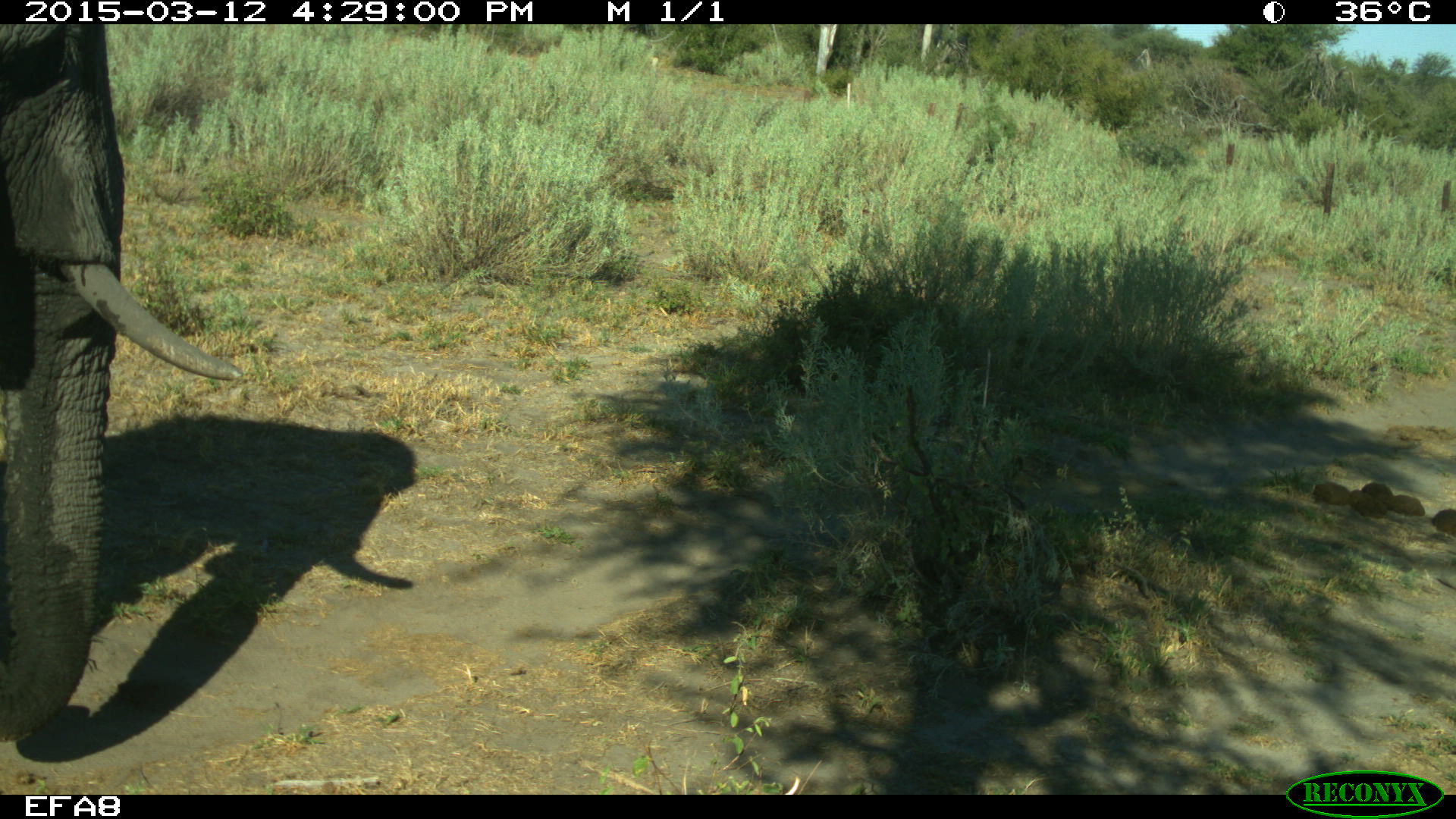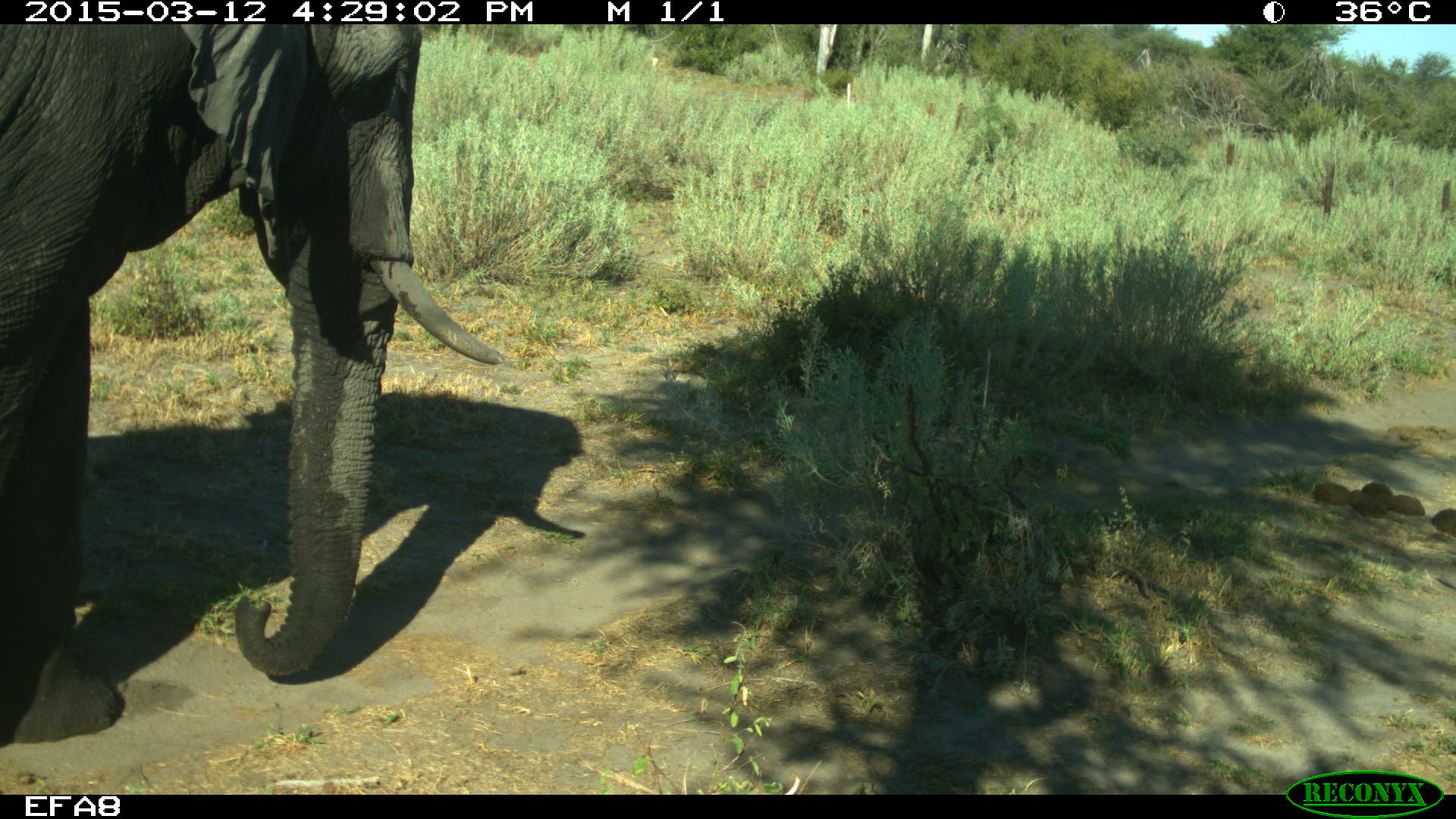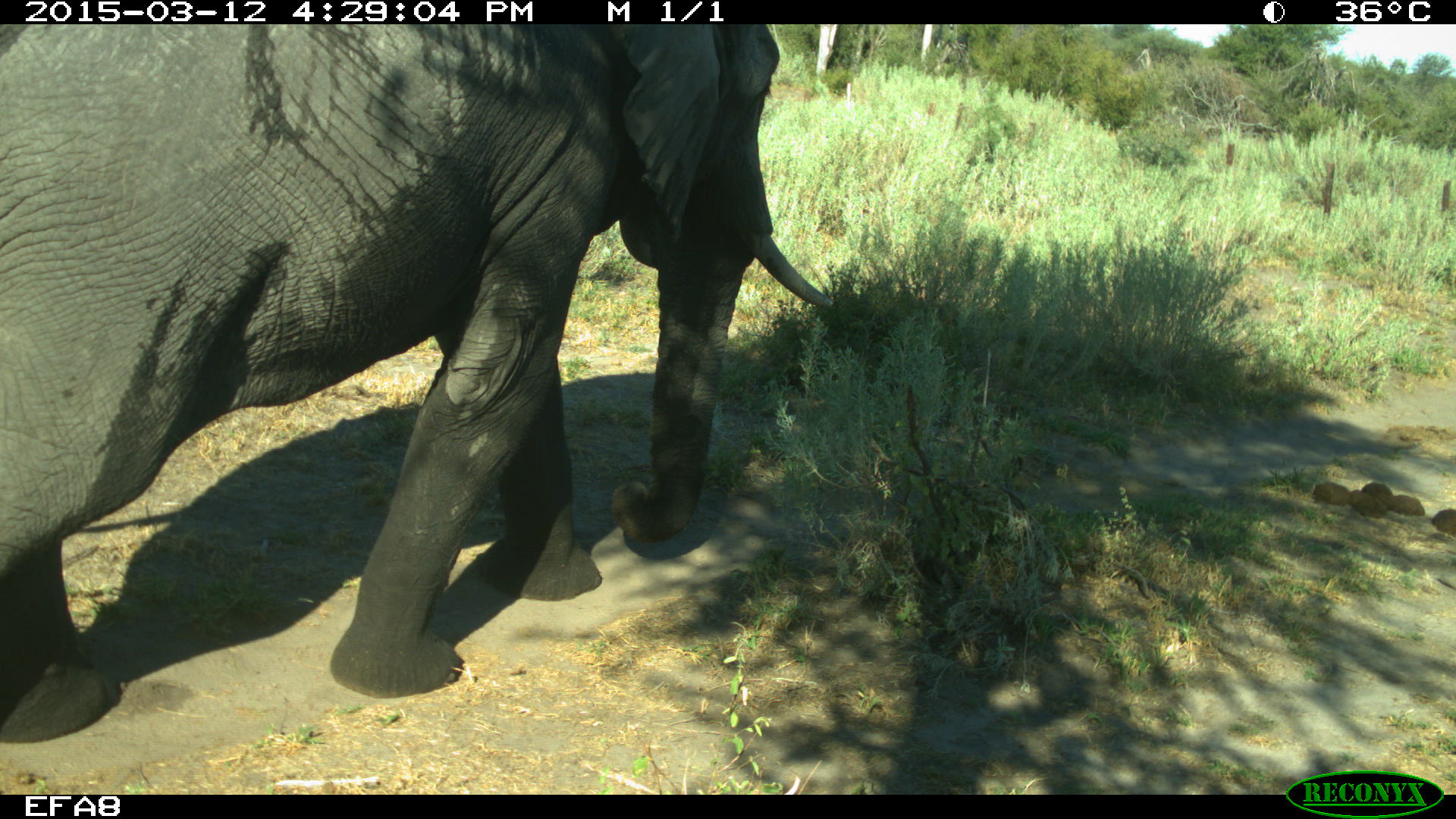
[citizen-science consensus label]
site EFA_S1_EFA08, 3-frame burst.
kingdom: Animalia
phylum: Chordata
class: Mammalia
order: Proboscidea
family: Elephantidae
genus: Loxodonta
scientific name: Loxodonta africana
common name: african bush elephant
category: elephant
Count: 1.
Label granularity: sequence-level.